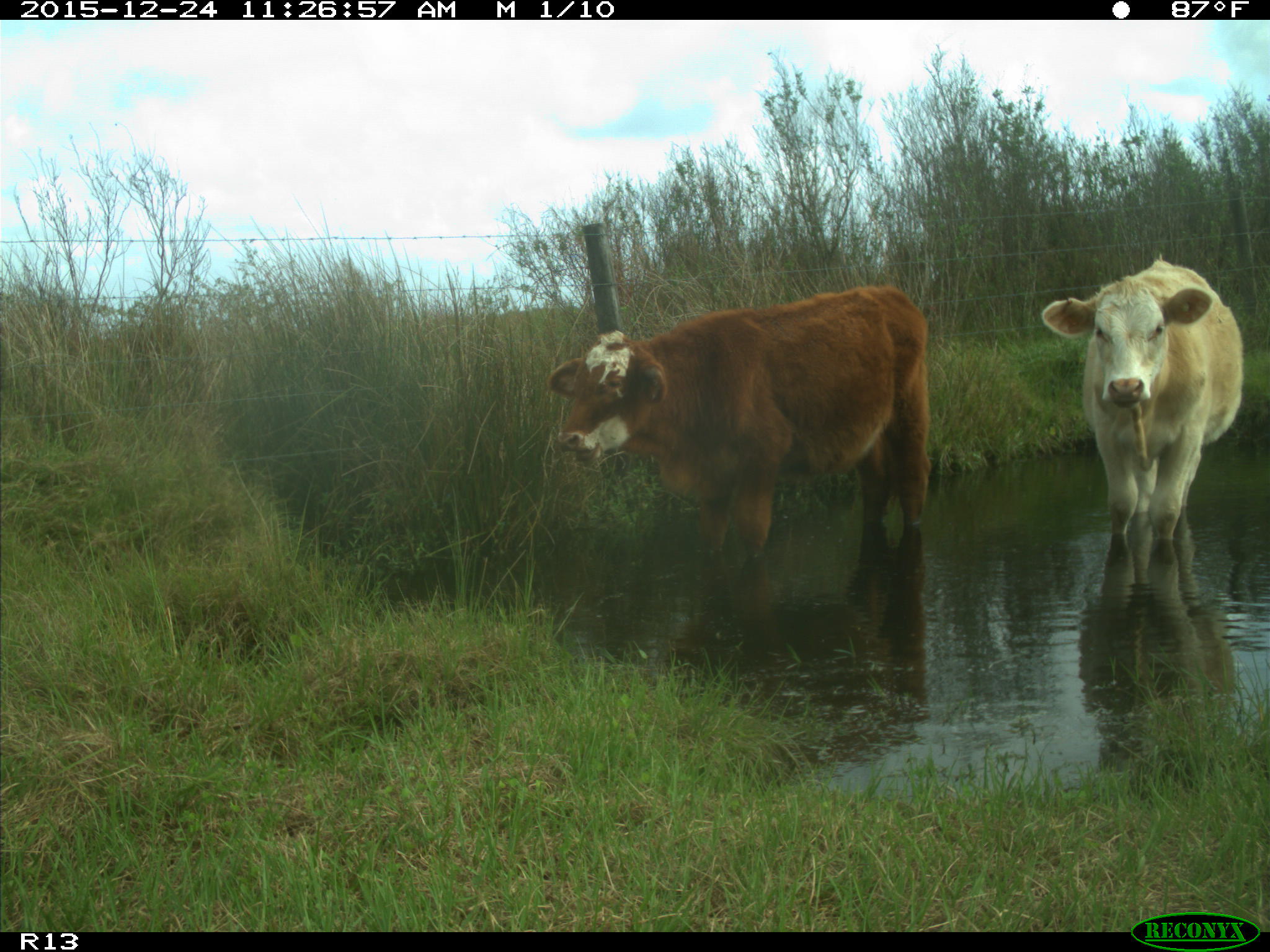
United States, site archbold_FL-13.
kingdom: Animalia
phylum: Chordata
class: Mammalia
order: Artiodactyla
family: Bovidae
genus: Bos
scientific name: Bos taurus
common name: domestic cow